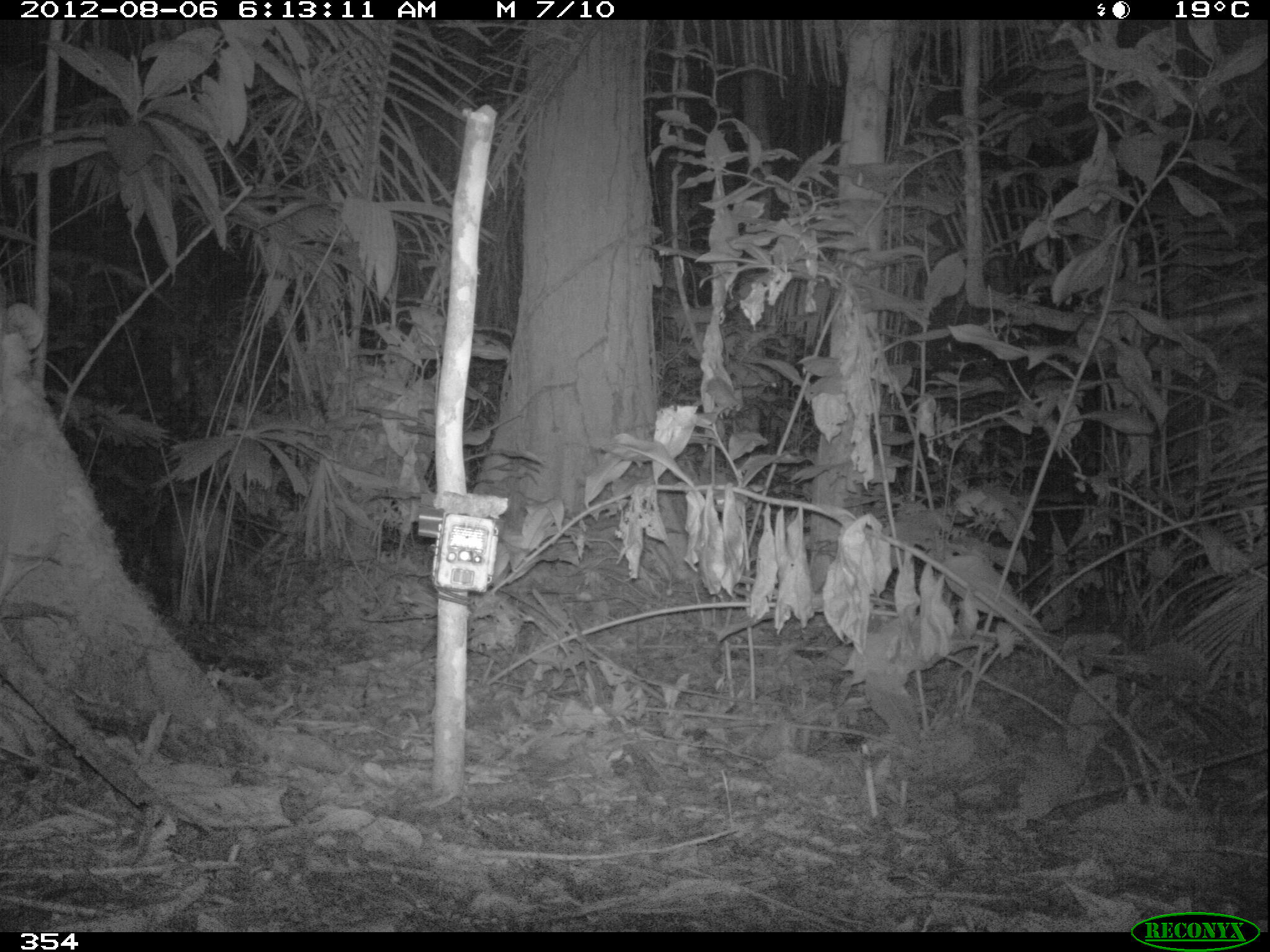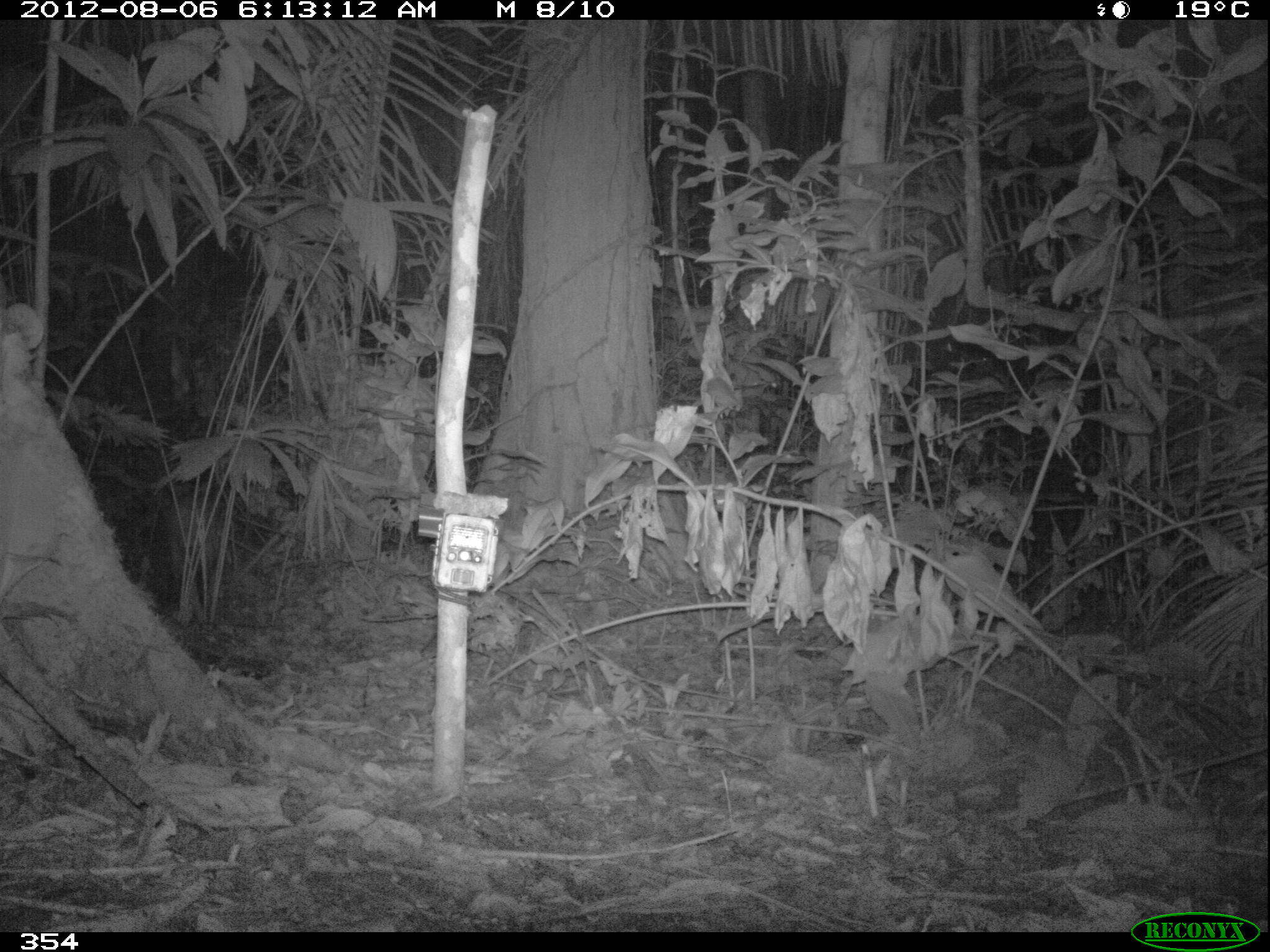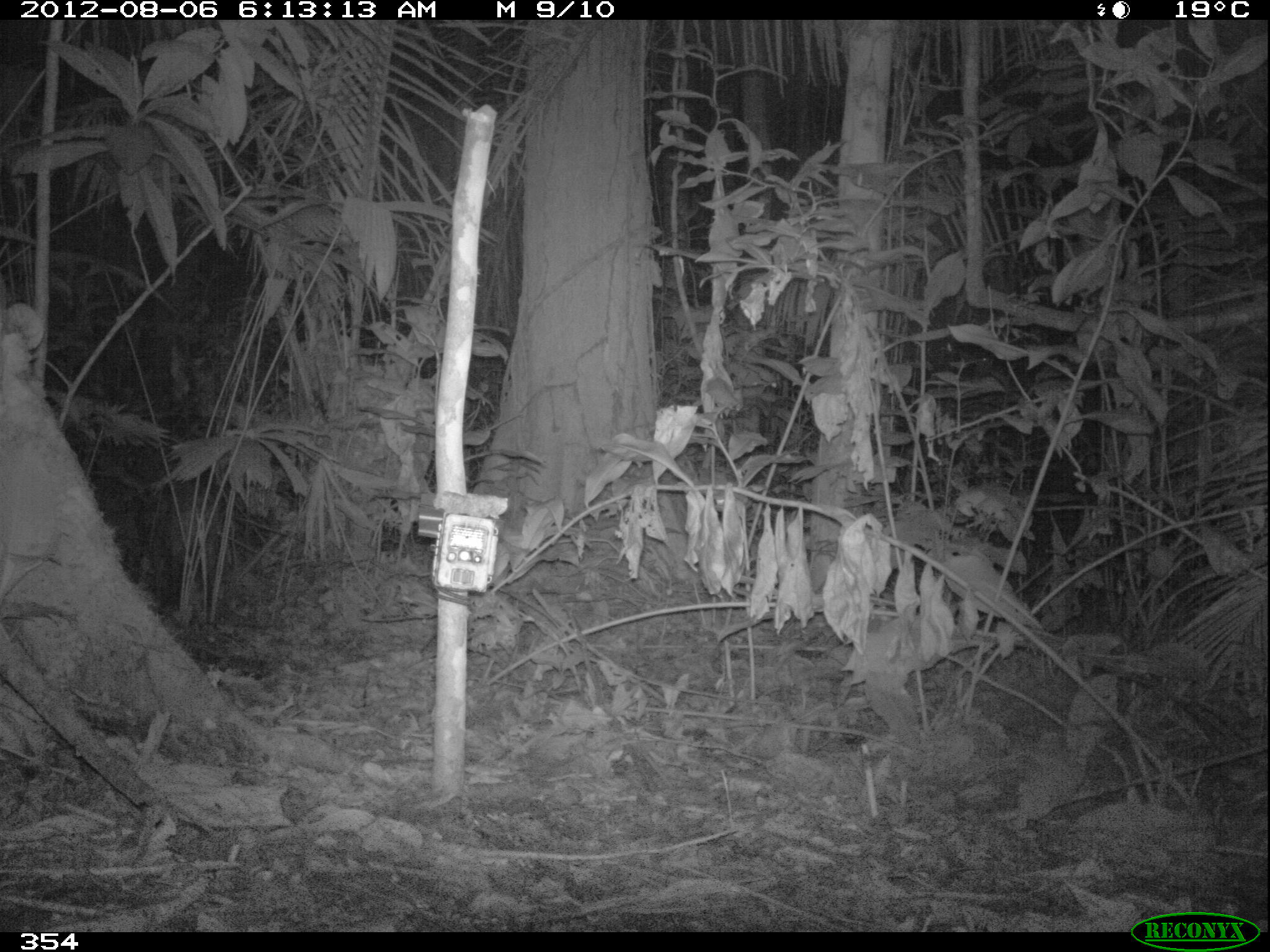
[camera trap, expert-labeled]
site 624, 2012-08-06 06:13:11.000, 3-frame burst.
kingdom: Animalia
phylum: Chordata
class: Mammalia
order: Artiodactyla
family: Cervidae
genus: Mazama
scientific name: Mazama americana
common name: red brocket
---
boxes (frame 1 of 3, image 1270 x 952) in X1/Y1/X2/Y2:
mazama americana: 161/502/232/603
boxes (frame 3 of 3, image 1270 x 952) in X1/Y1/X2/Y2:
mazama americana: 163/490/216/604